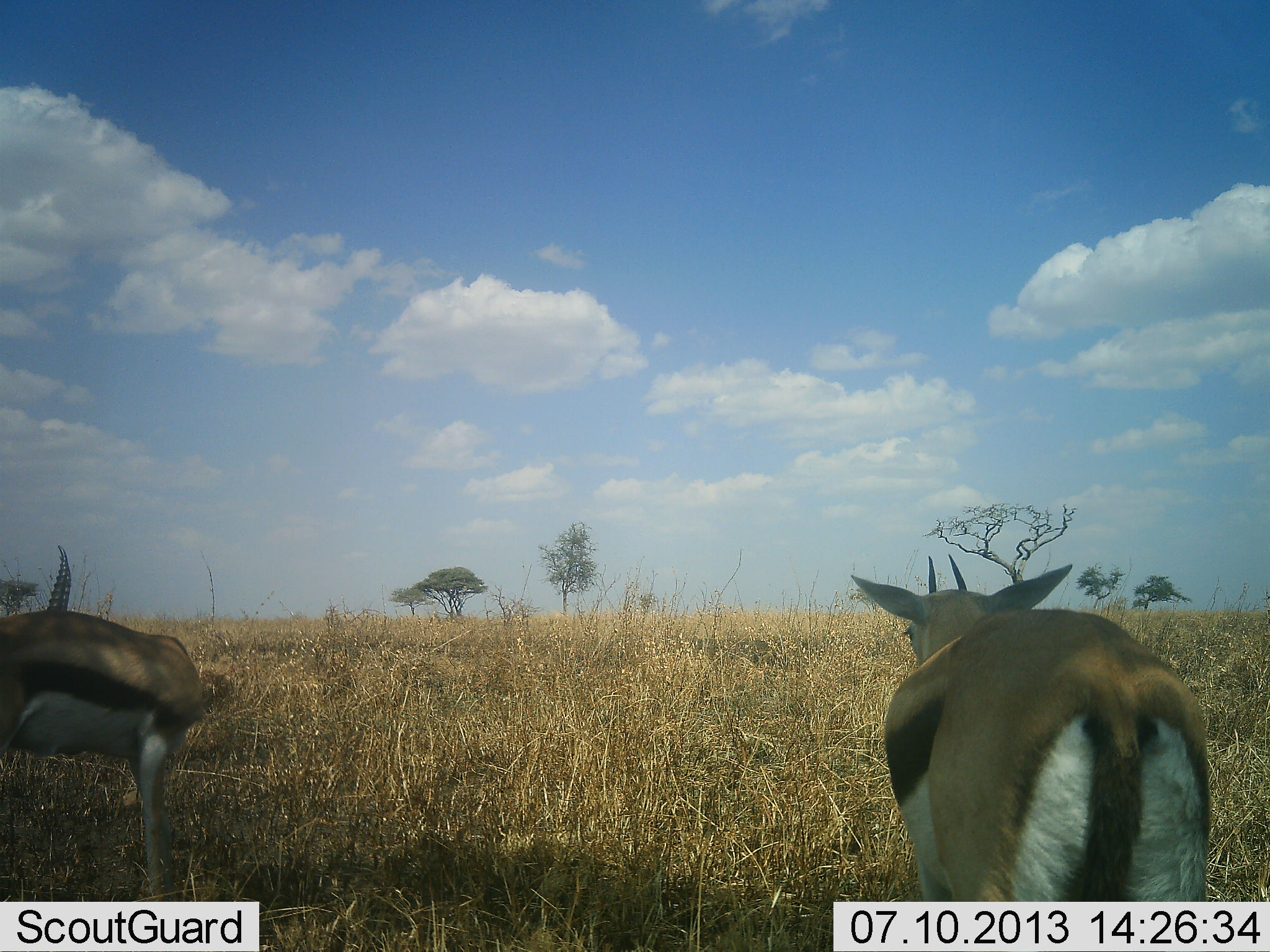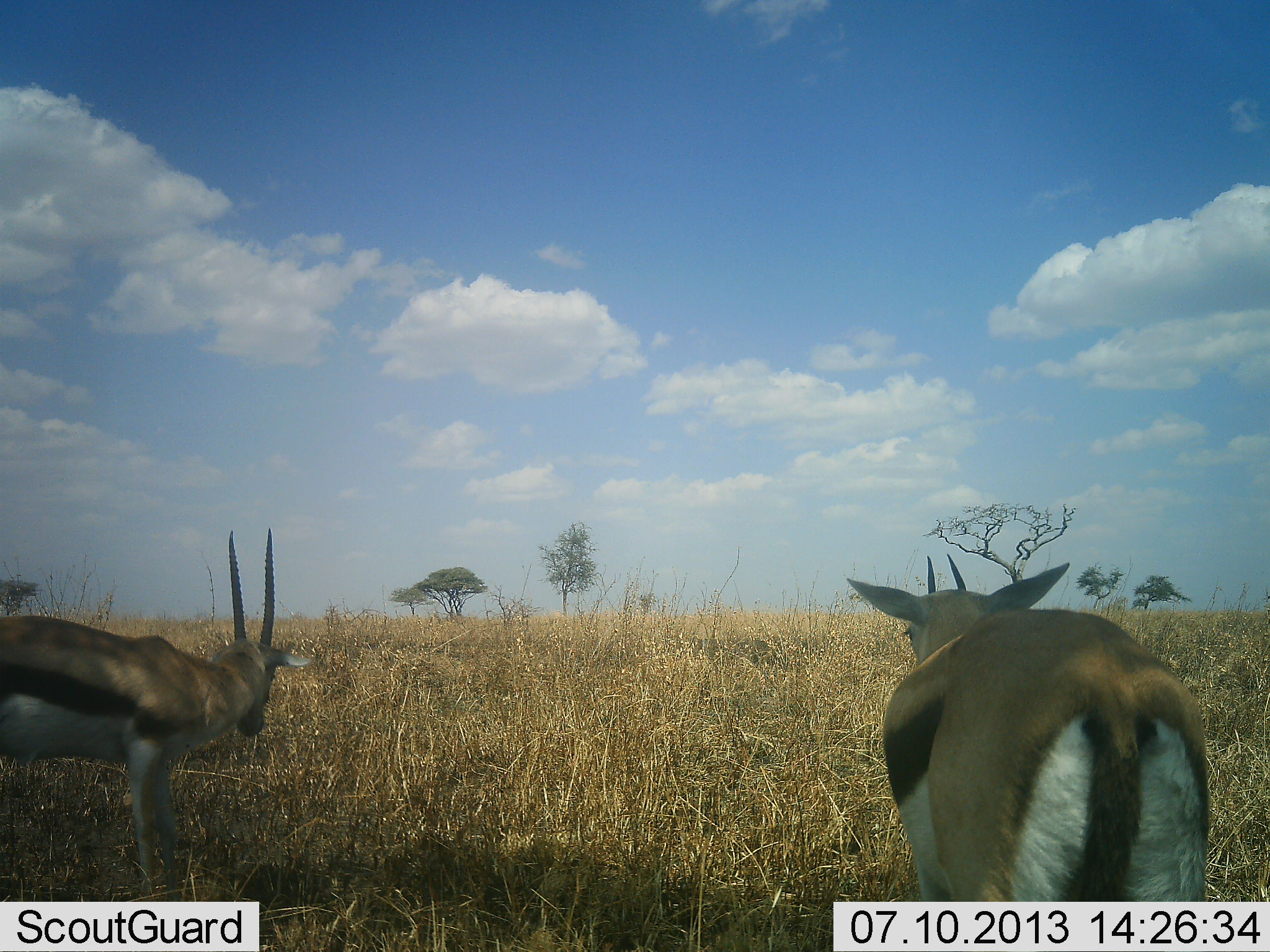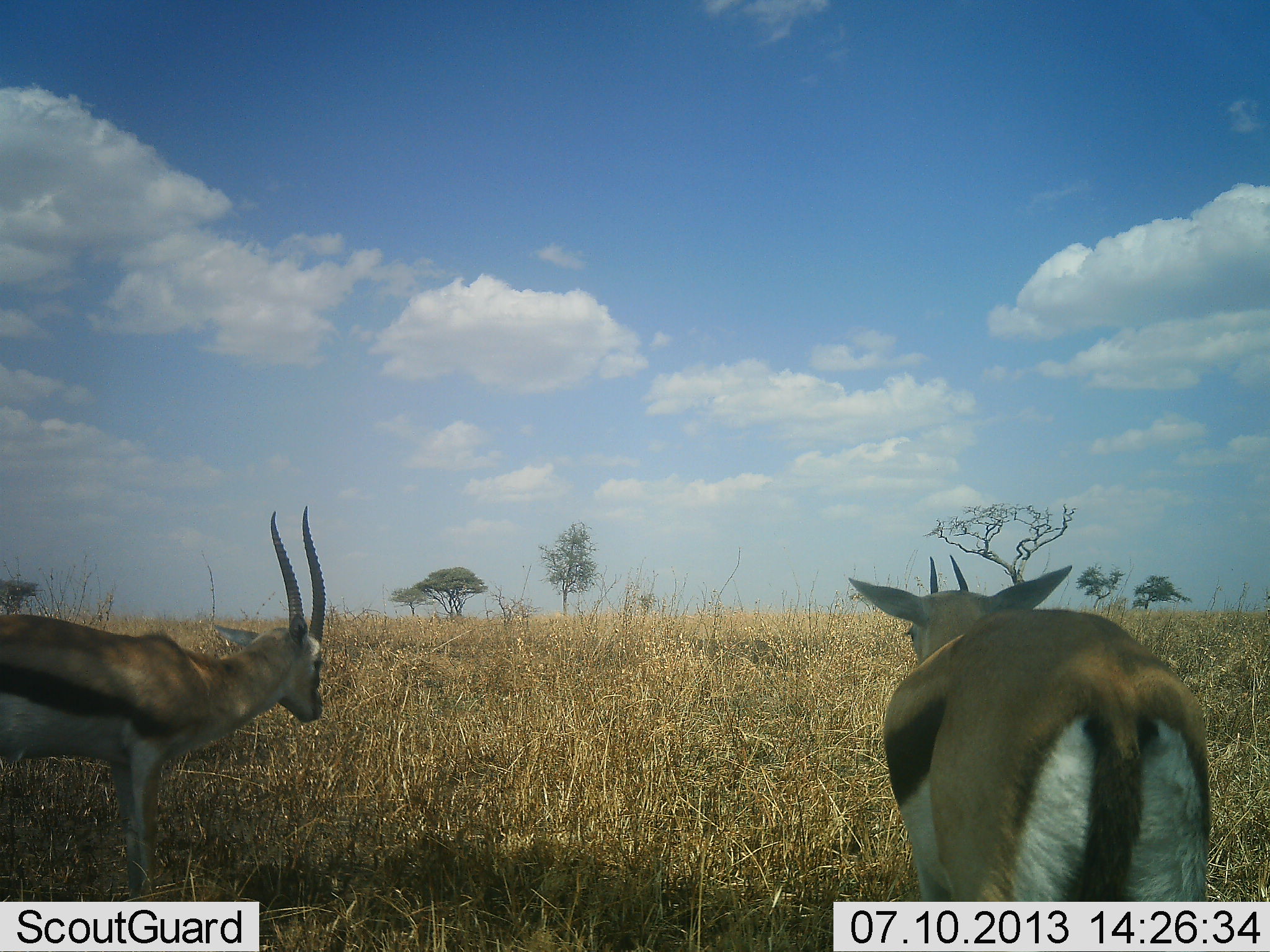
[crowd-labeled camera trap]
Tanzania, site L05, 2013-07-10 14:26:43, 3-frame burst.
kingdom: Animalia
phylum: Chordata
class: Mammalia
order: Artiodactyla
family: Bovidae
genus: Eudorcas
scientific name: Eudorcas thomsonii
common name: thomson's gazelle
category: gazellethomsons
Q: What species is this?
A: Gazellethomsons (thomson's gazelle) (Eudorcas thomsonii).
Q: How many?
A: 2.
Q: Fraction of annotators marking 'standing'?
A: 90%.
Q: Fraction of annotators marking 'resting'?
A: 30%.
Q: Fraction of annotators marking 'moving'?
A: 20%.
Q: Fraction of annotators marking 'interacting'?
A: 0%.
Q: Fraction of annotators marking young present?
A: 10%.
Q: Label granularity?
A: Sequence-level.